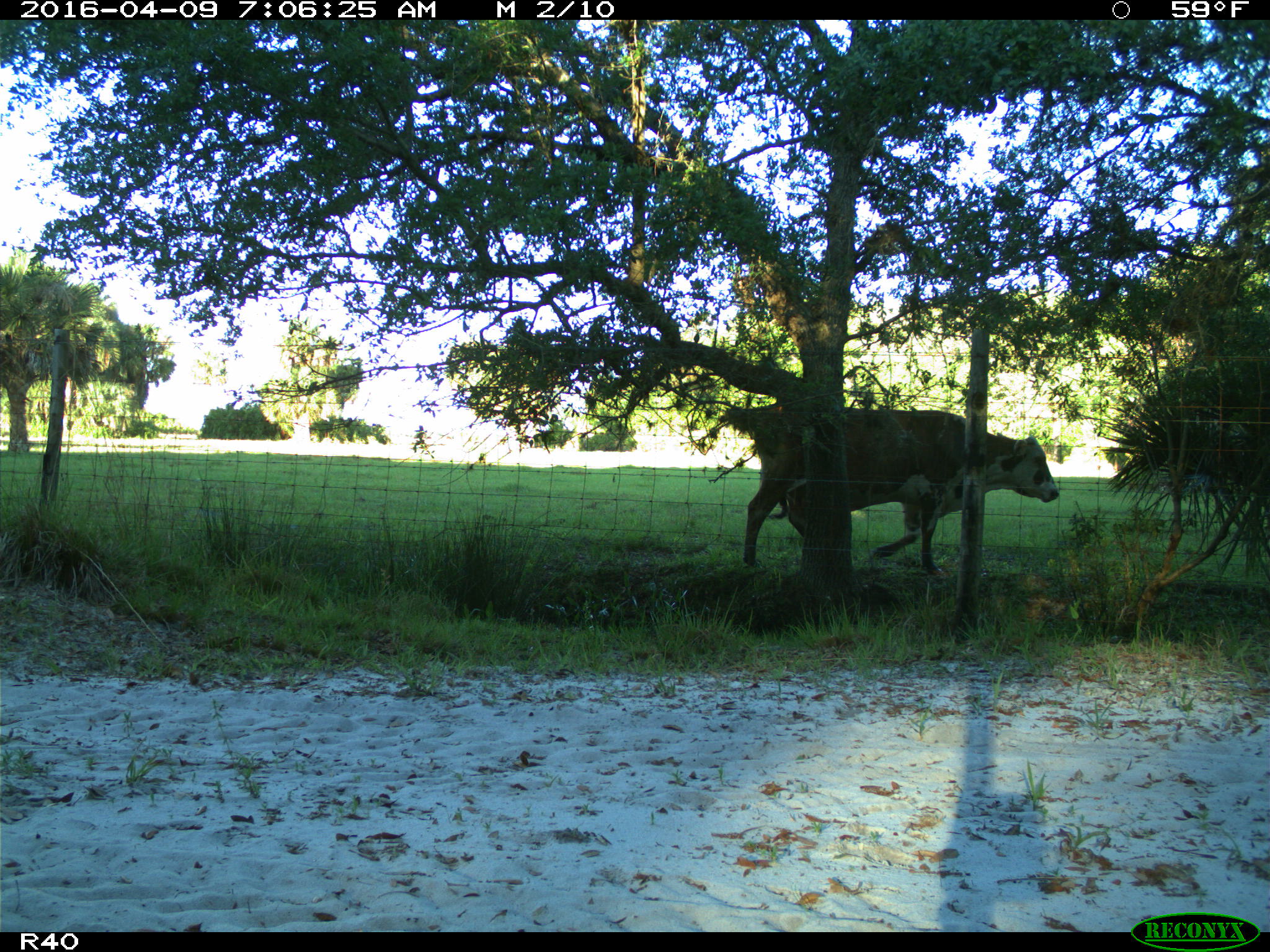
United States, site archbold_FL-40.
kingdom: Animalia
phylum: Chordata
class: Mammalia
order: Artiodactyla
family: Bovidae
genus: Bos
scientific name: Bos taurus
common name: domestic cow